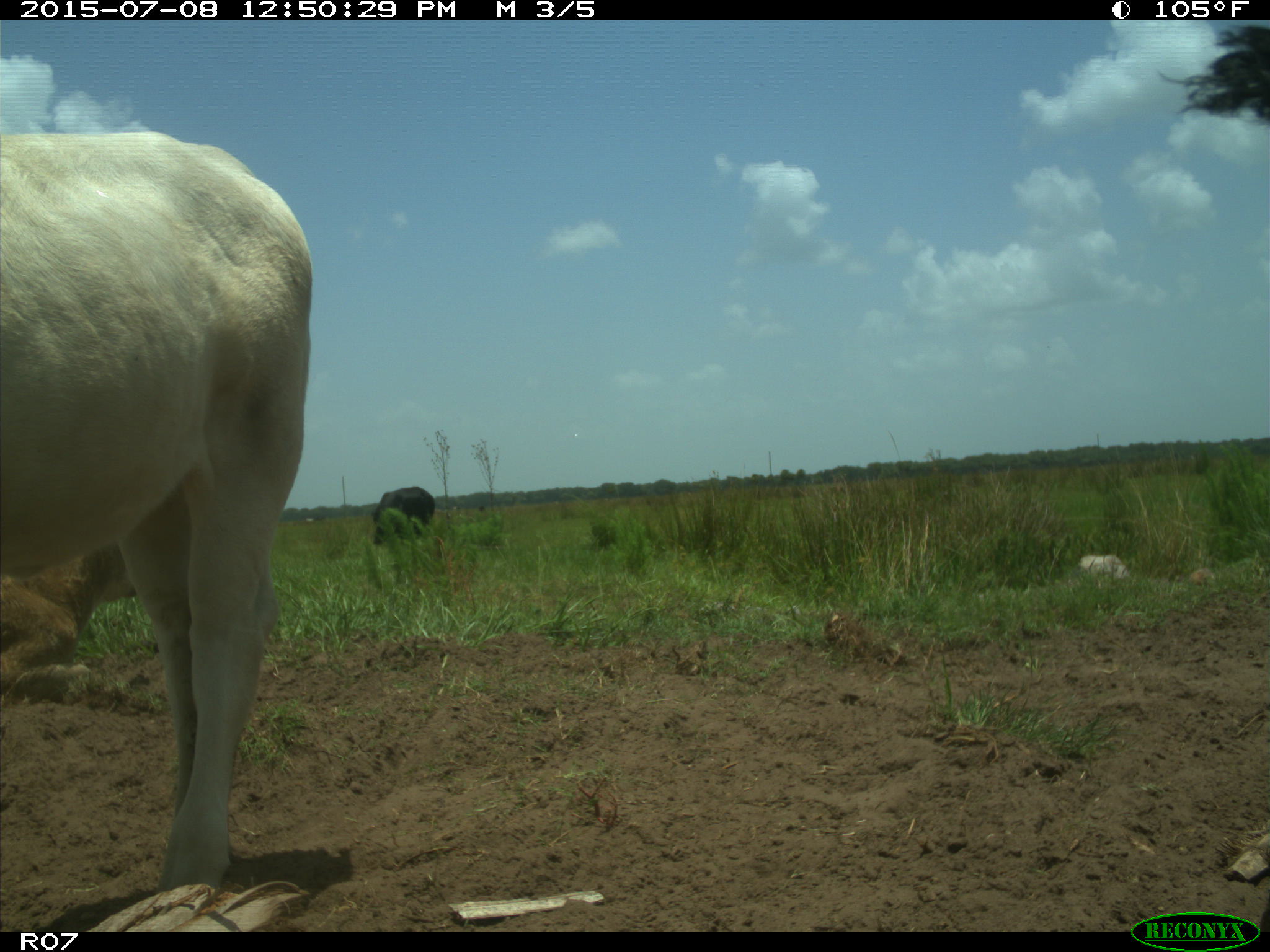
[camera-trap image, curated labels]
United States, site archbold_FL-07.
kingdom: Animalia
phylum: Chordata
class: Mammalia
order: Artiodactyla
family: Bovidae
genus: Bos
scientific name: Bos taurus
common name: domestic cow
Bos taurus (domestic cow).